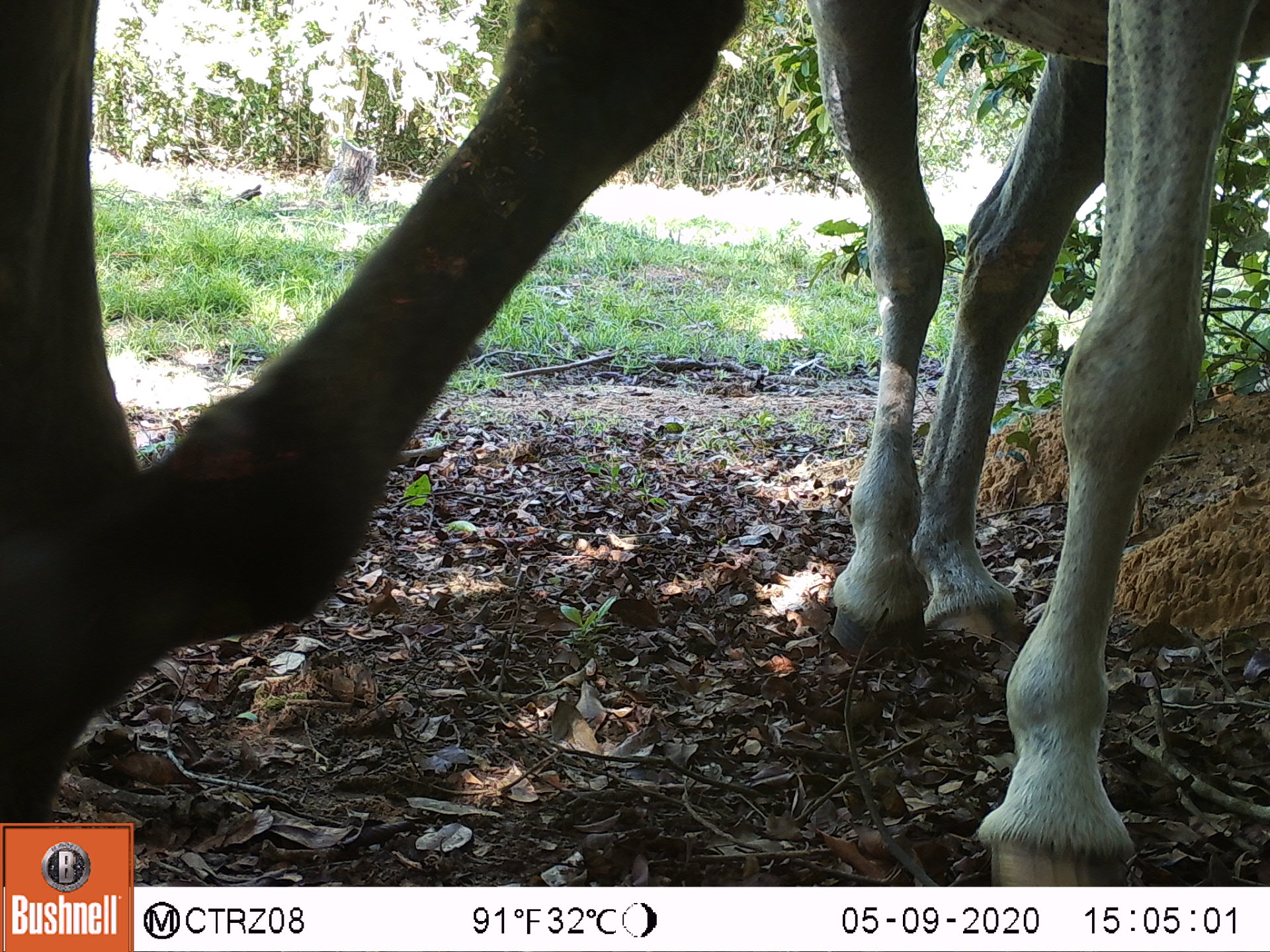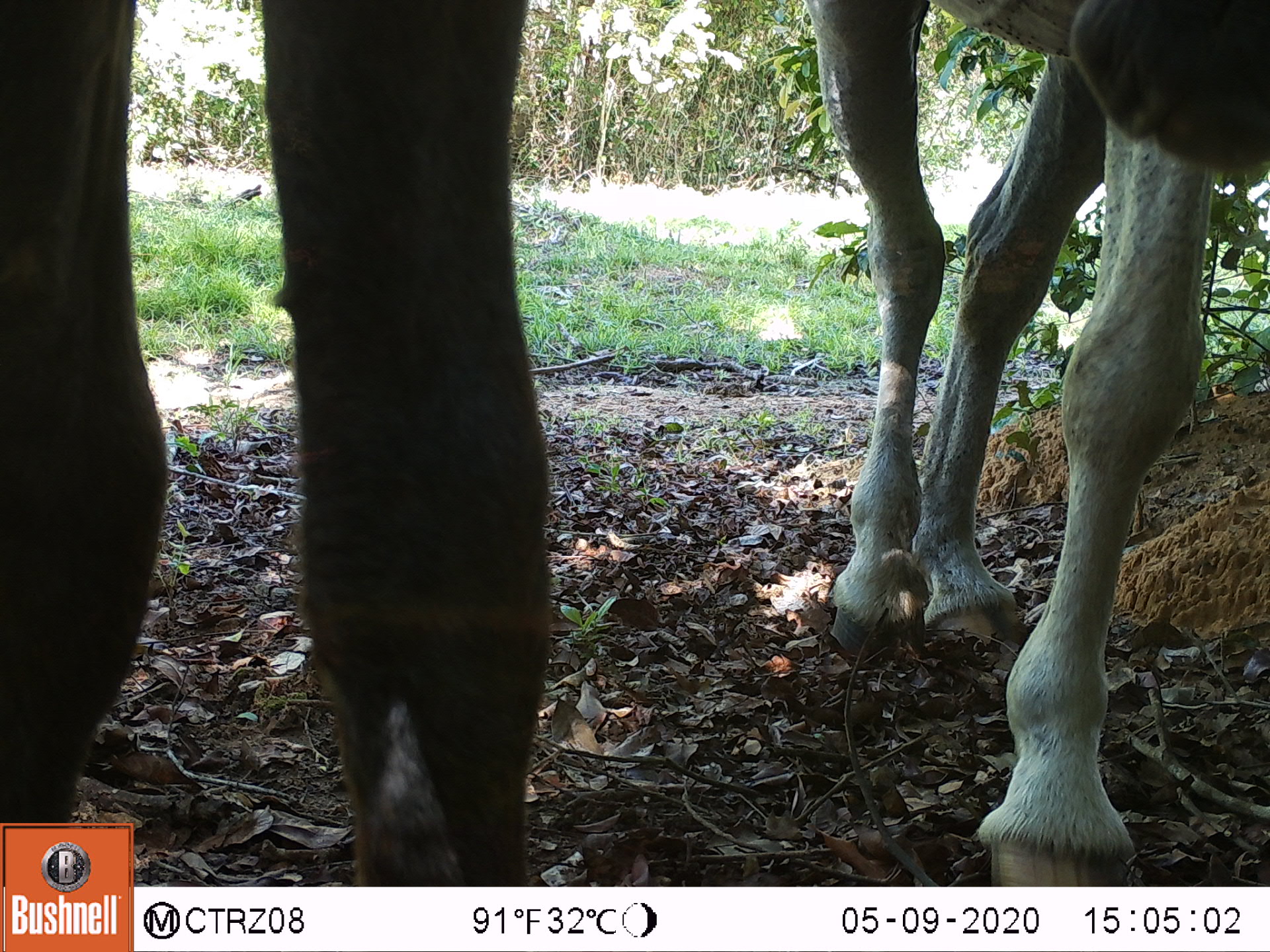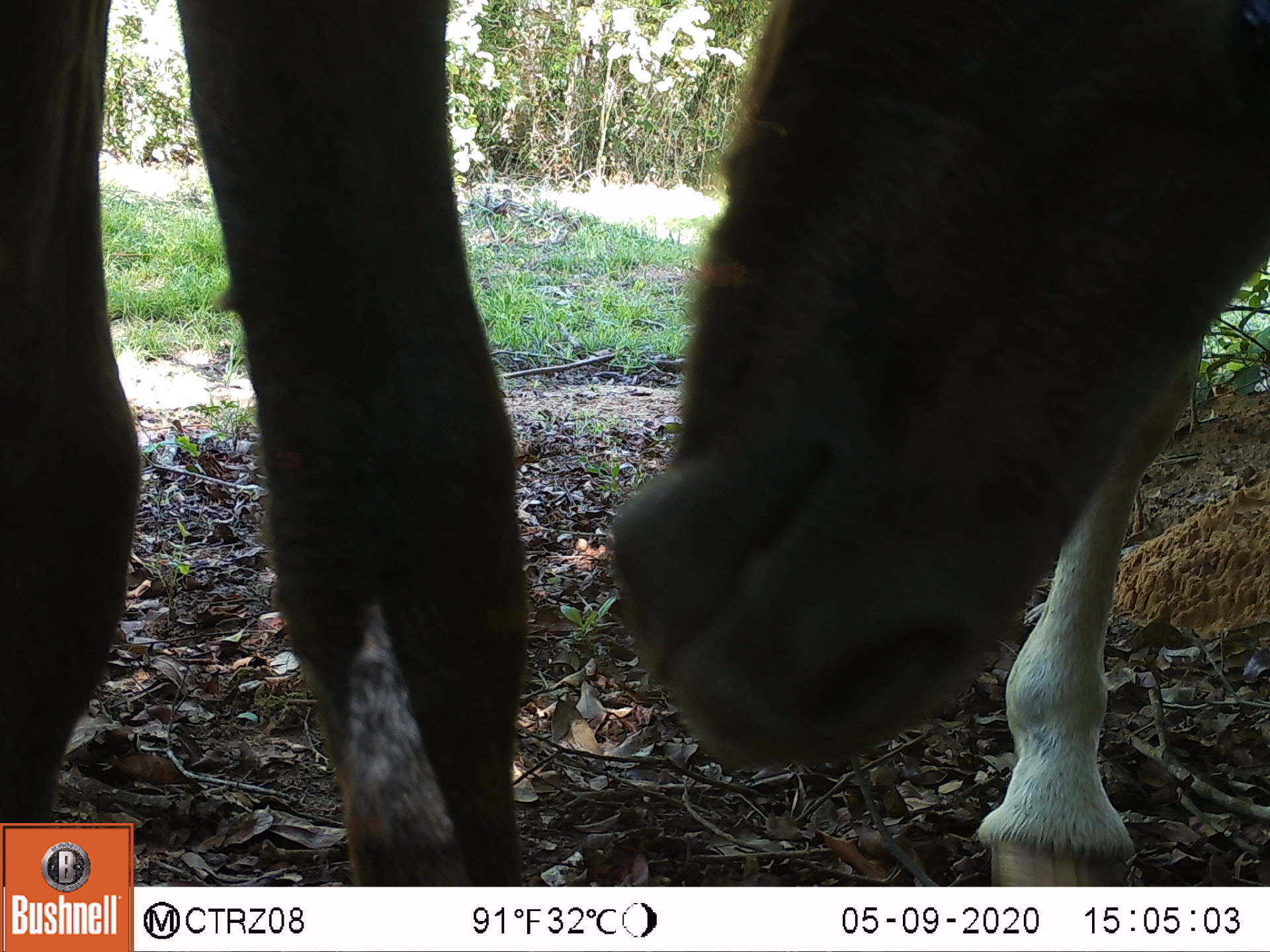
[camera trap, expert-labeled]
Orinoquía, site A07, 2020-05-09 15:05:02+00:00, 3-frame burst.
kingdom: Animalia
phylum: Chordata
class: Mammalia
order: Perissodactyla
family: Equidae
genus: Equus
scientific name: Equus caballus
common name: domestic horse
Domestic horse (Equus caballus).